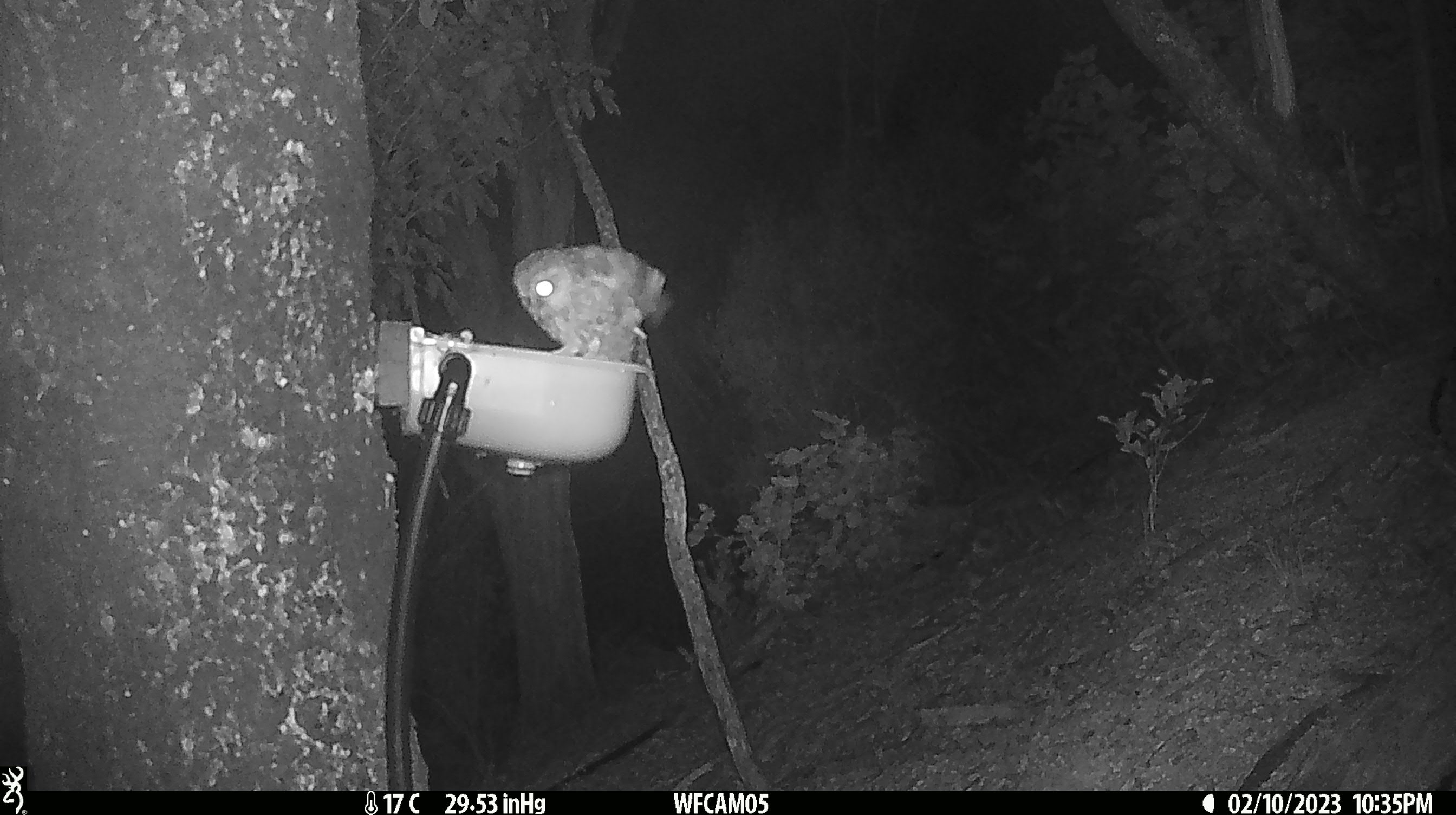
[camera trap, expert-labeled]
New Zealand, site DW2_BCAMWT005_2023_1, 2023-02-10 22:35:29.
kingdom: Animalia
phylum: Chordata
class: Aves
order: Strigiformes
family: Strigidae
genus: Ninox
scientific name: Ninox novaeseelandiae novaeseelandiae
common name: morepork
Morepork (Ninox novaeseelandiae novaeseelandiae).